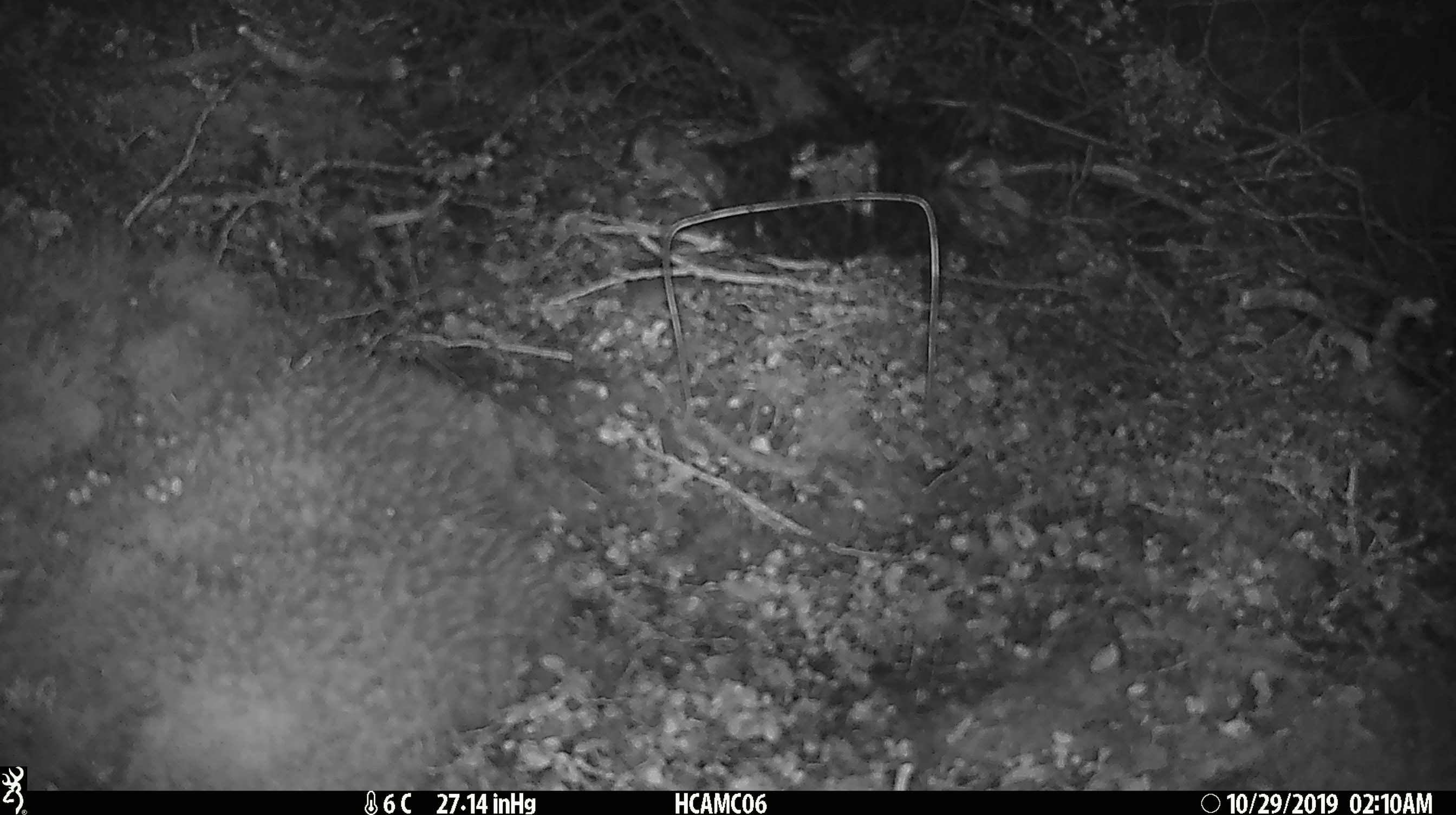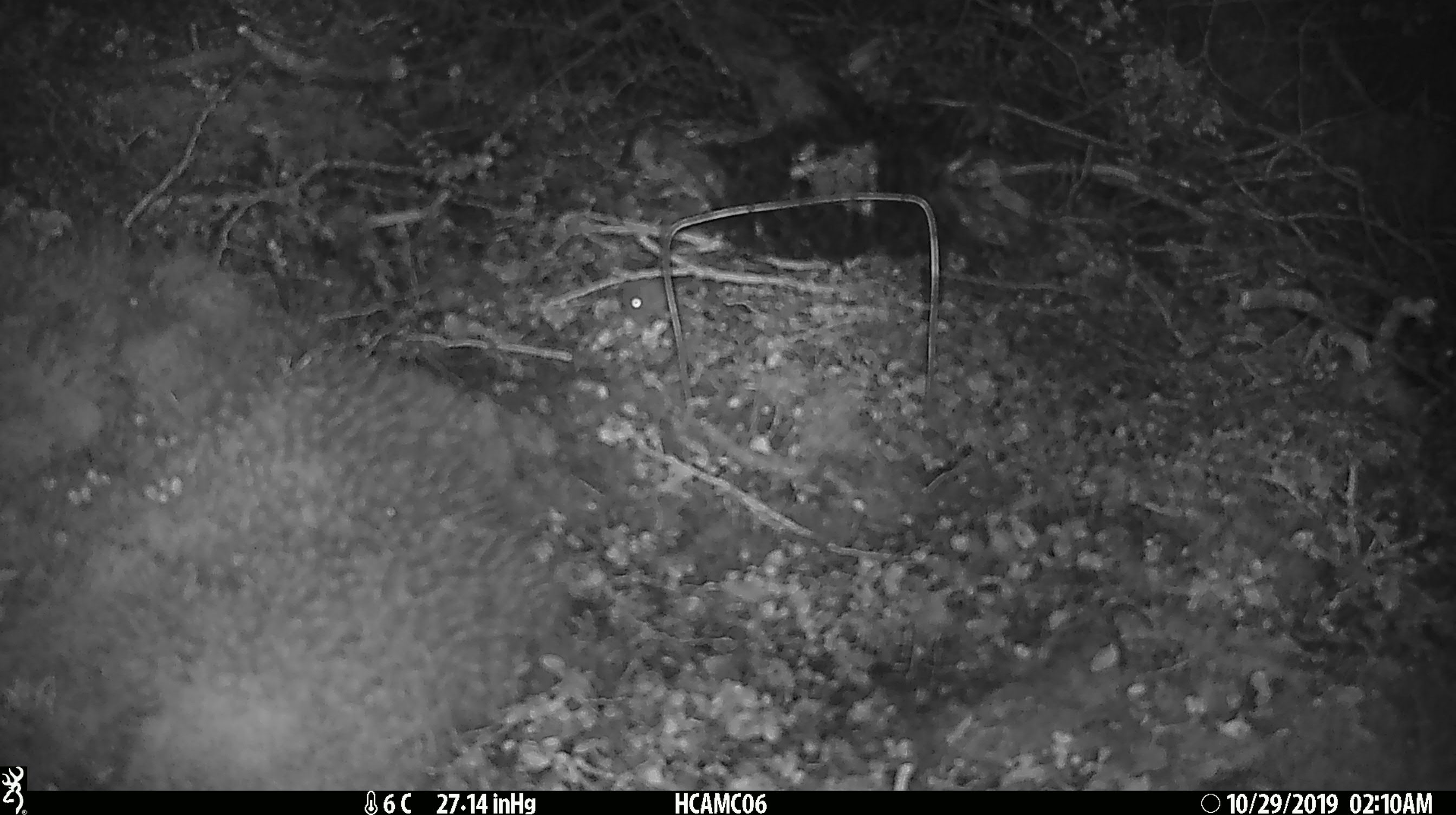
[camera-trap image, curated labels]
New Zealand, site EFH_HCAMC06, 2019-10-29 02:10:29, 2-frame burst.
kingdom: Animalia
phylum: Chordata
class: Mammalia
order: Rodentia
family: Muridae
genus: Mus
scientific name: Mus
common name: mouse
Mouse (Mus).